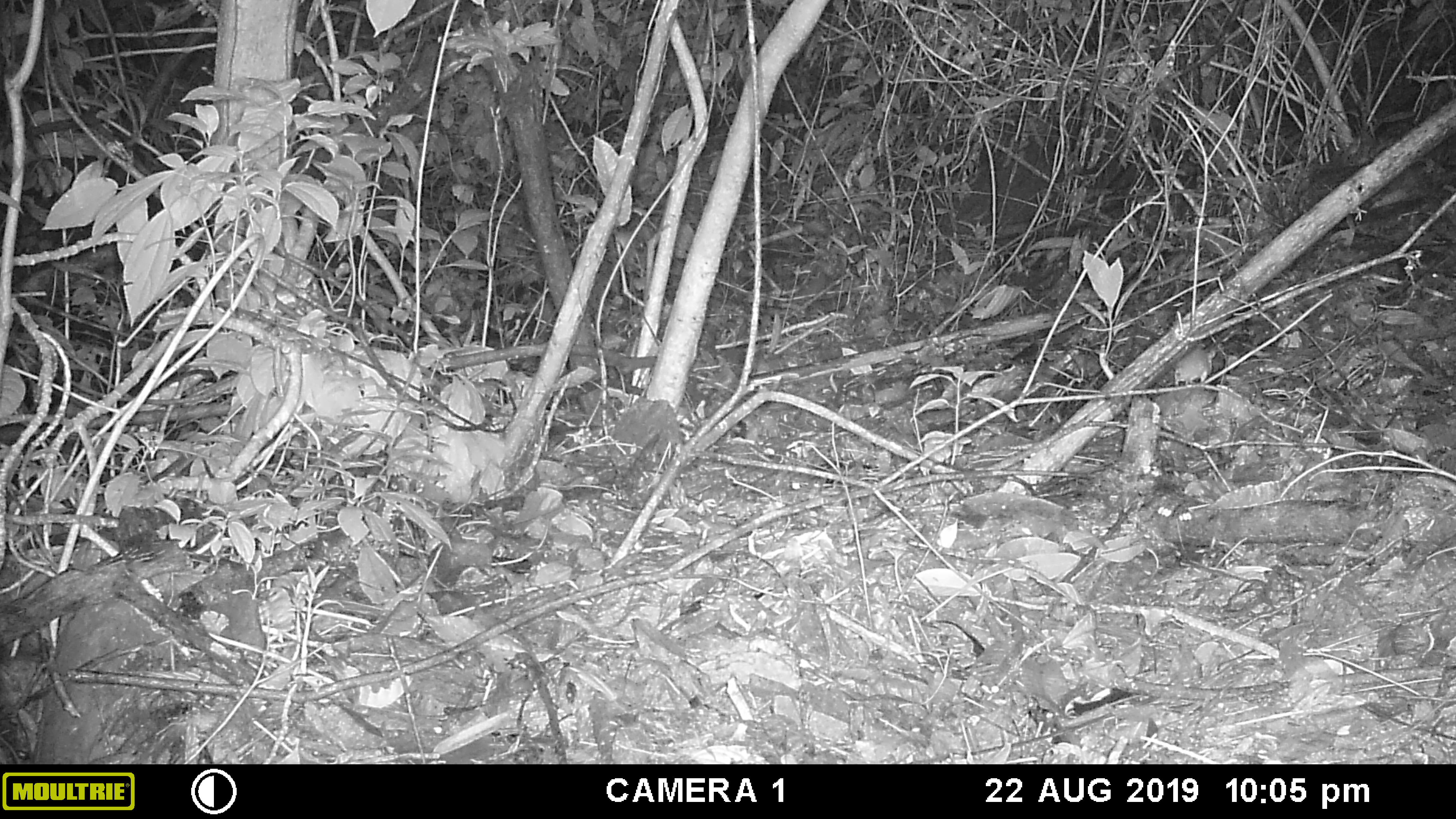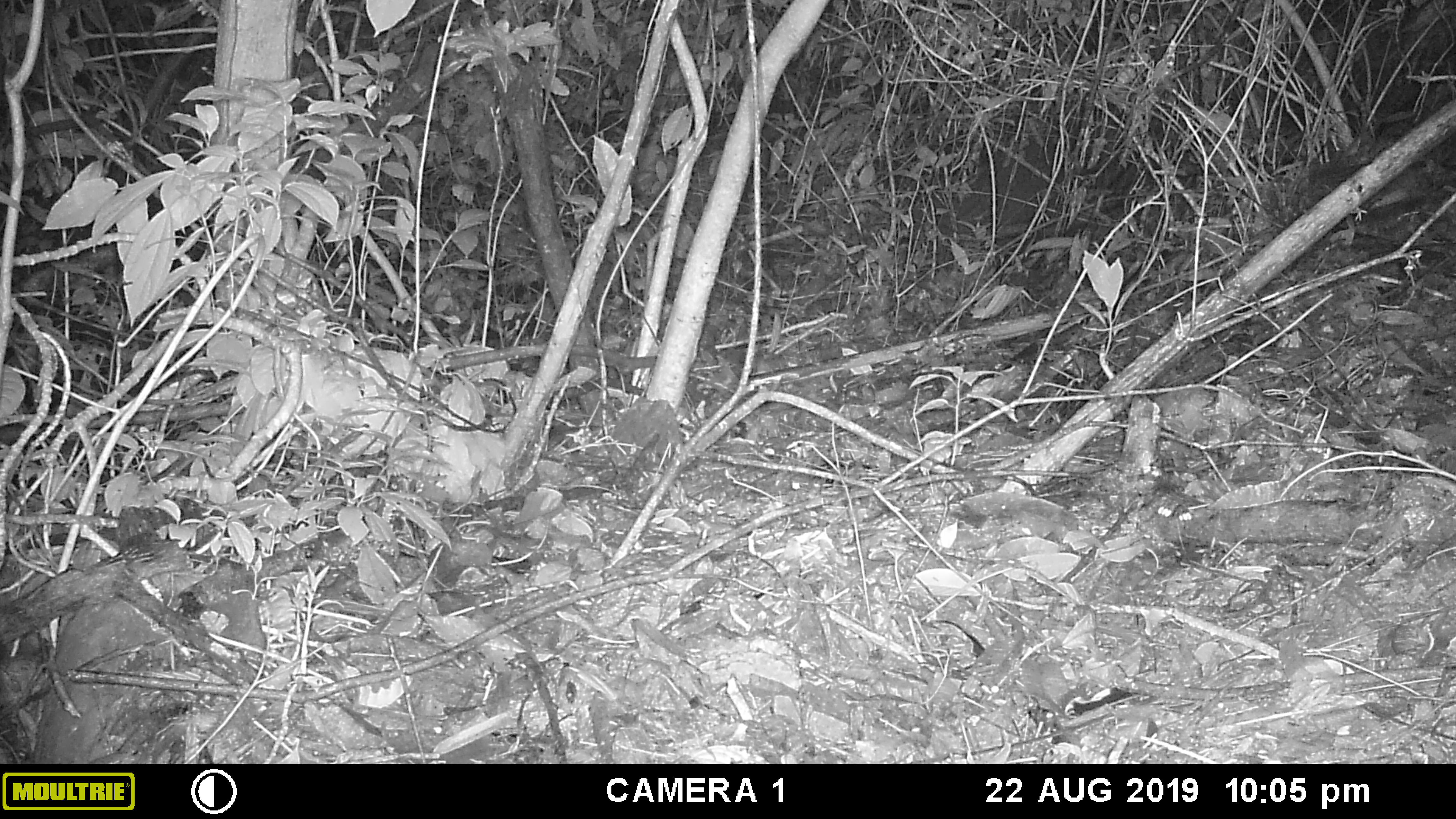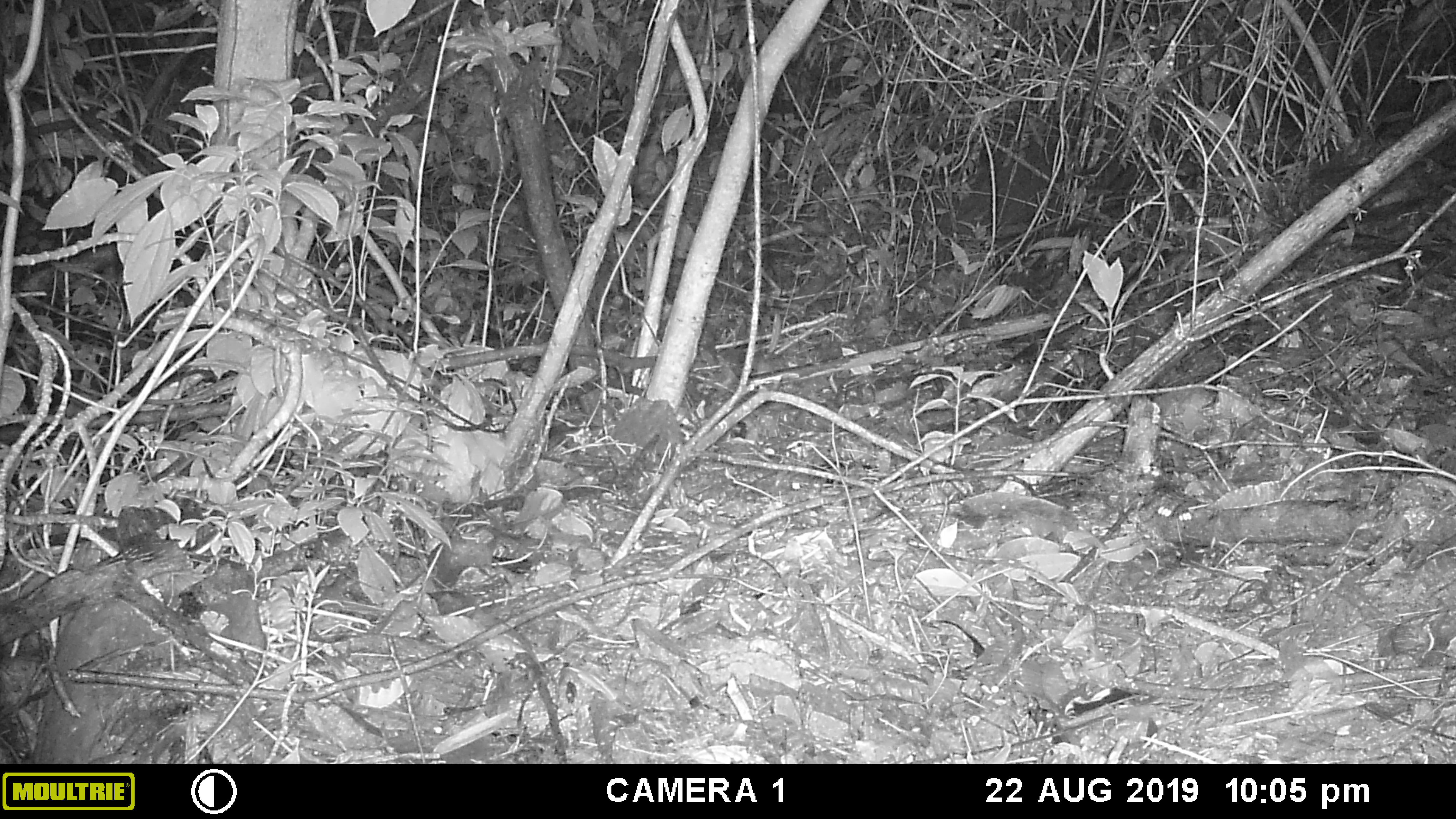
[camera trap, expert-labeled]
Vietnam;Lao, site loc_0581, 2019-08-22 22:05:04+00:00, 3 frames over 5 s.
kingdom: Animalia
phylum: Chordata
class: Mammalia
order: Rodentia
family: Muridae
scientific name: Muridae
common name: old-world mice and rats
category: unidentified murid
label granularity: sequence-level